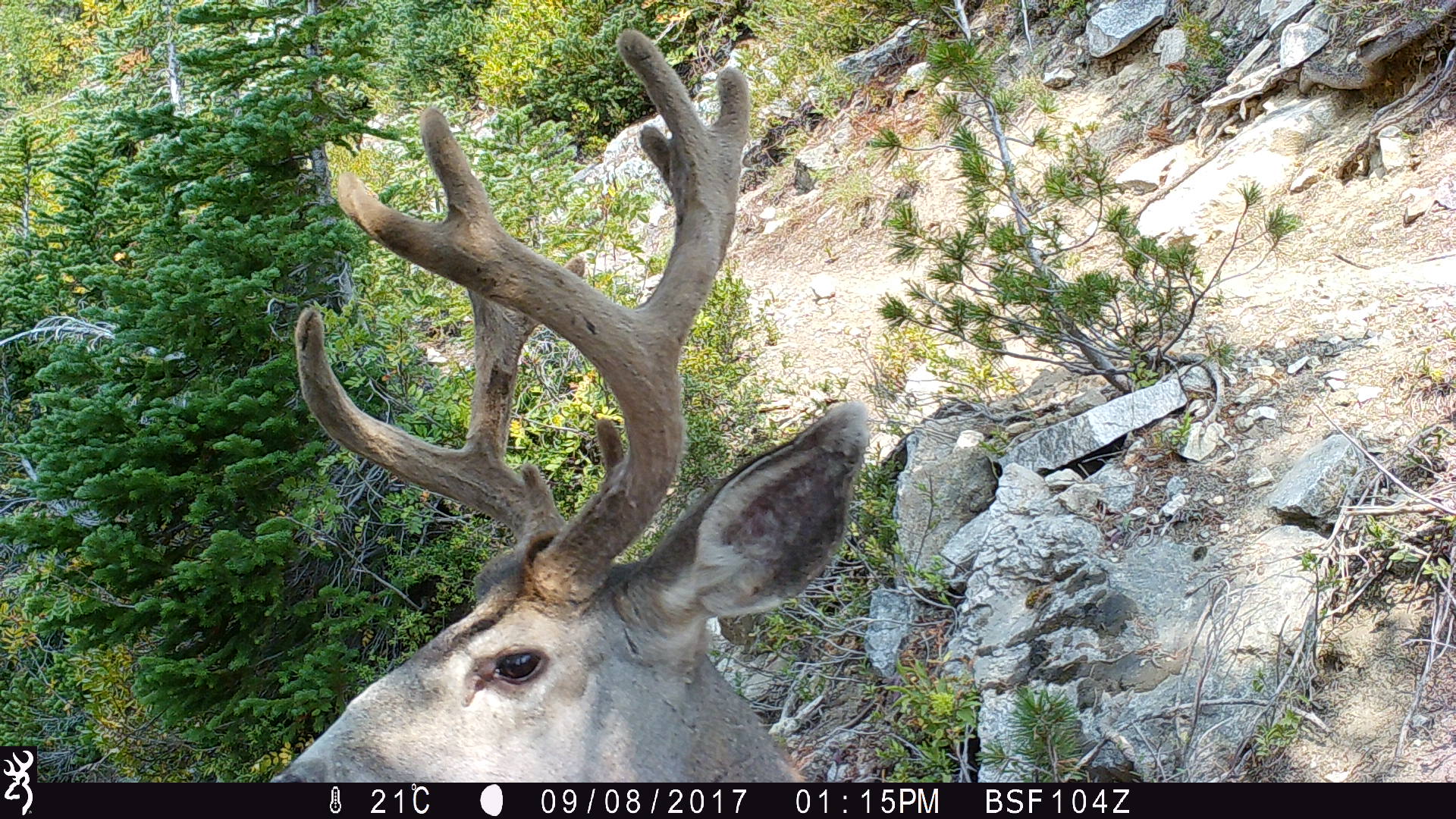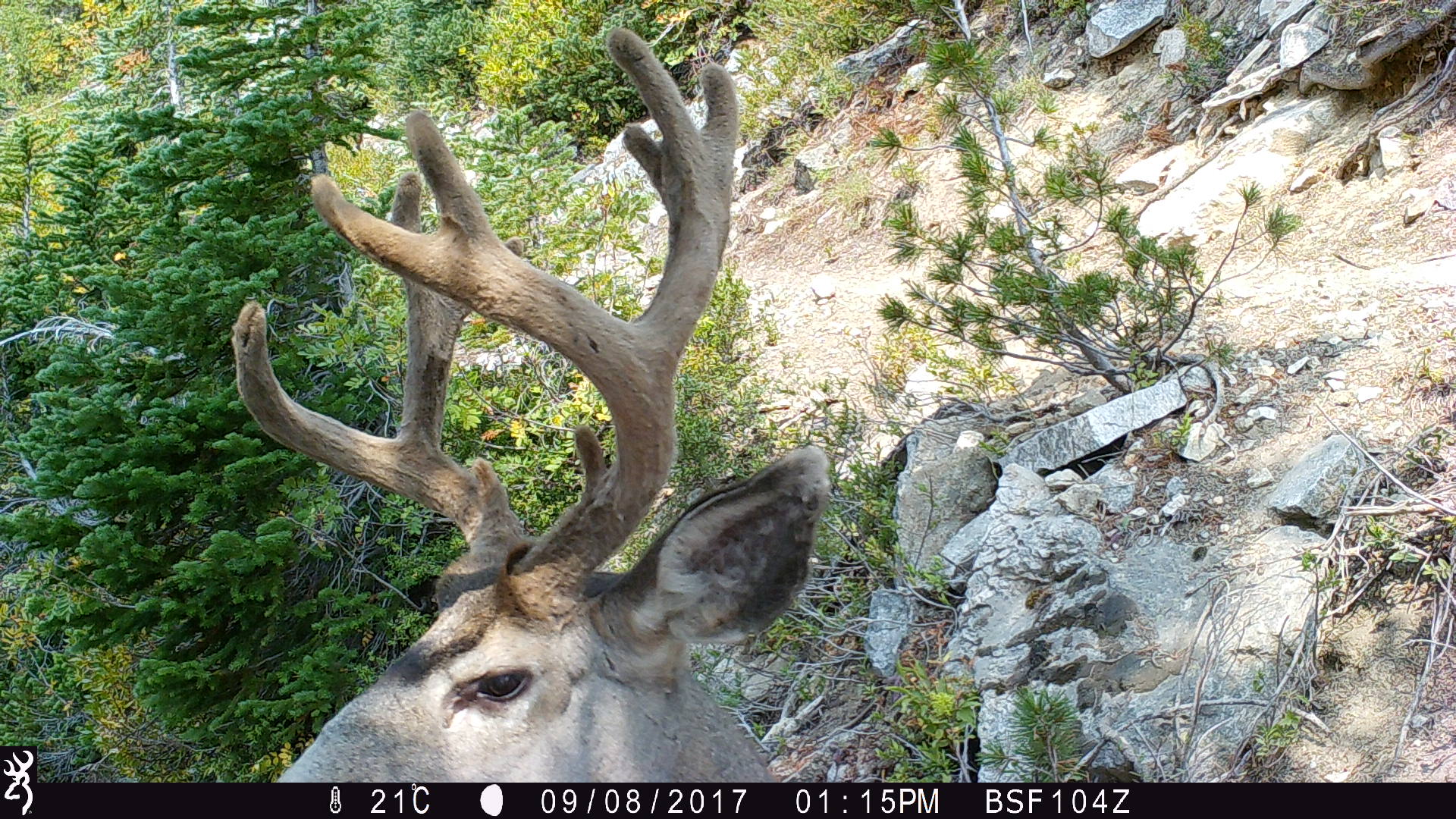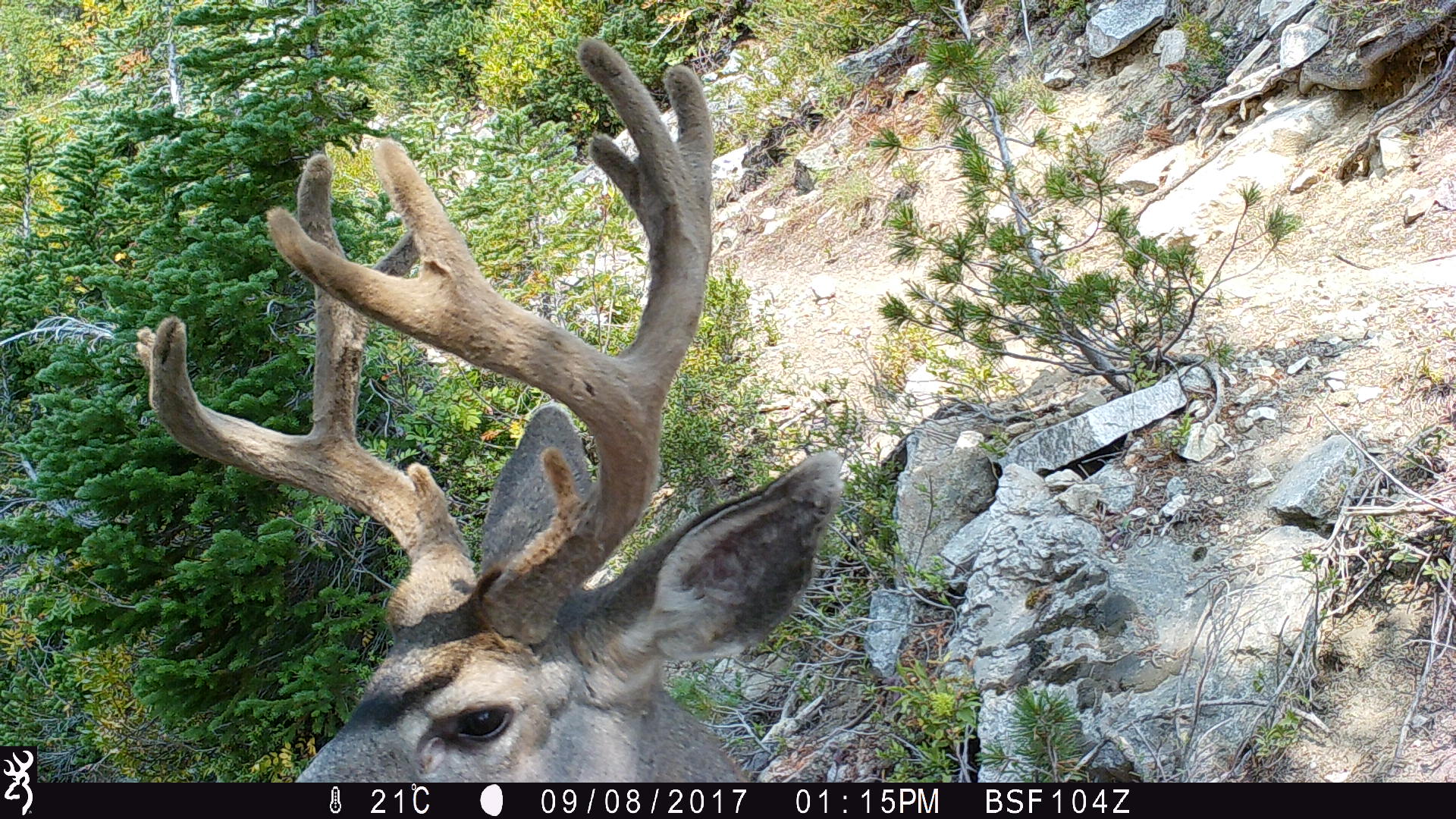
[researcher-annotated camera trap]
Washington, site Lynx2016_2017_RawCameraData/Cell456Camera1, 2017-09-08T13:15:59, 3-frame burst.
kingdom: Animalia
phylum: Chordata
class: Mammalia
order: Artiodactyla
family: Cervidae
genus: Odocoileus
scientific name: Odocoileus hemionus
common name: mule deer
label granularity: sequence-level